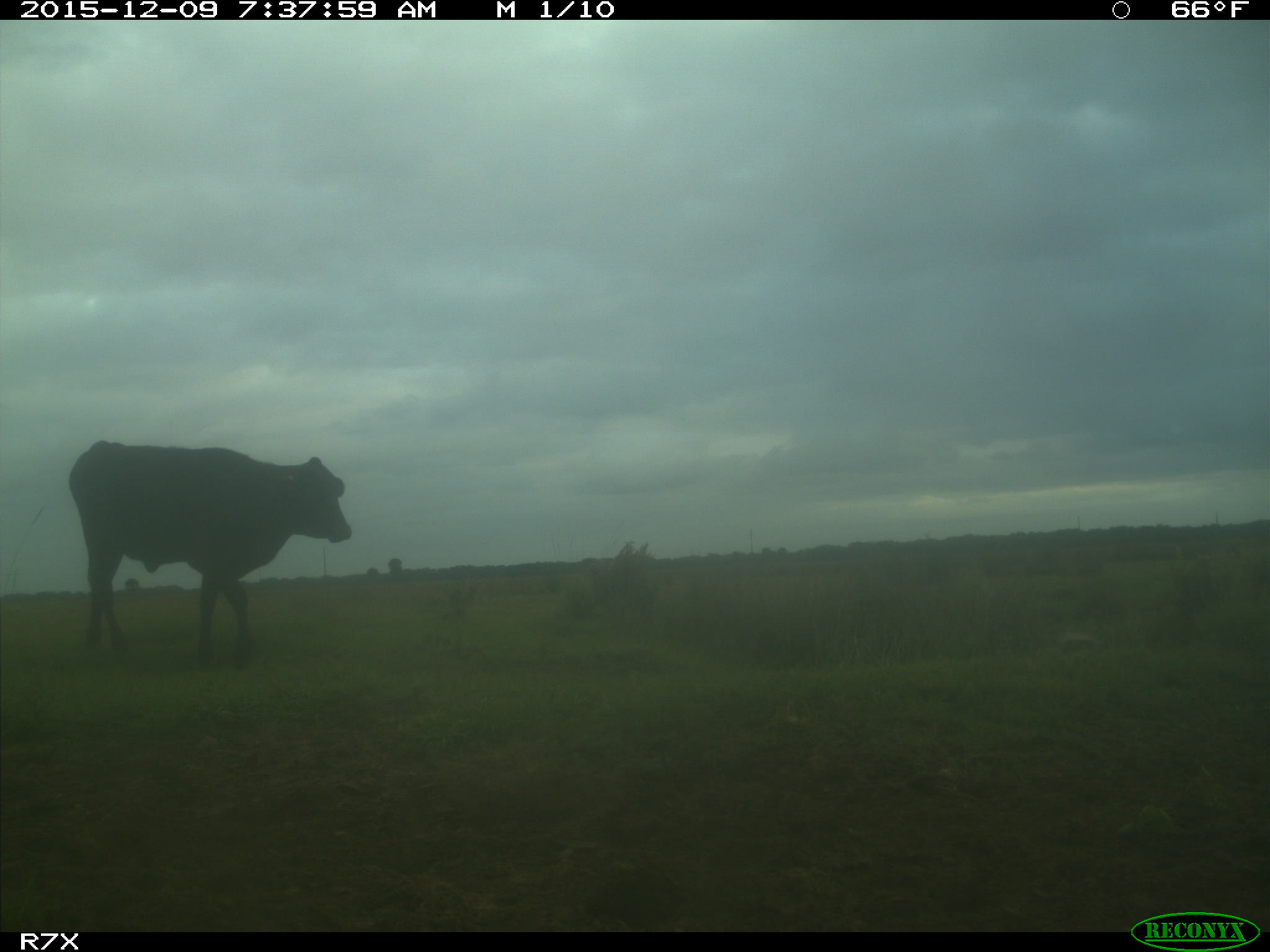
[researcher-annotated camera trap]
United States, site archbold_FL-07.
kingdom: Animalia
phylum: Chordata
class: Mammalia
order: Artiodactyla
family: Bovidae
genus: Bos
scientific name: Bos taurus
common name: domestic cow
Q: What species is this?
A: Bos taurus (domestic cow).